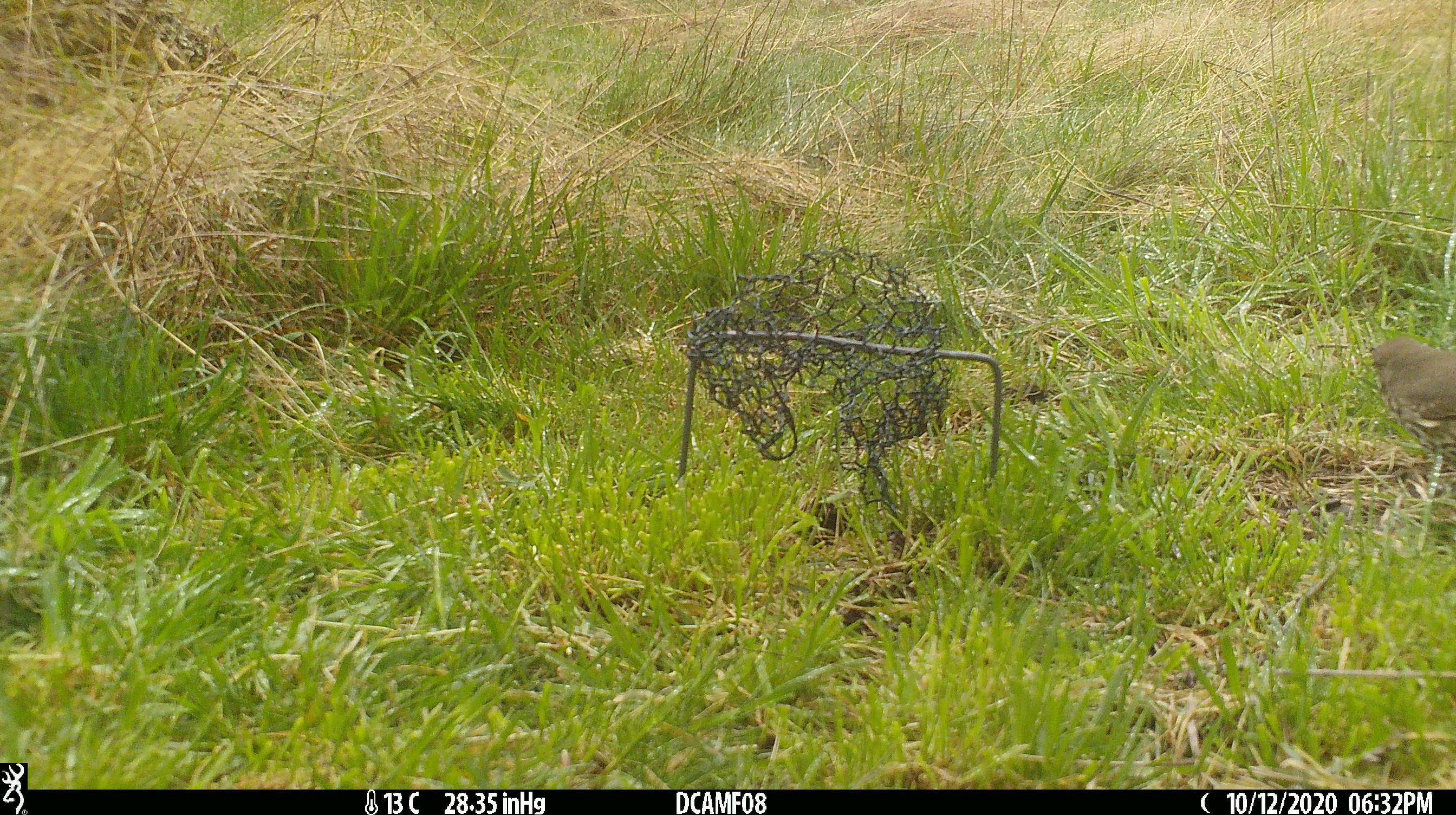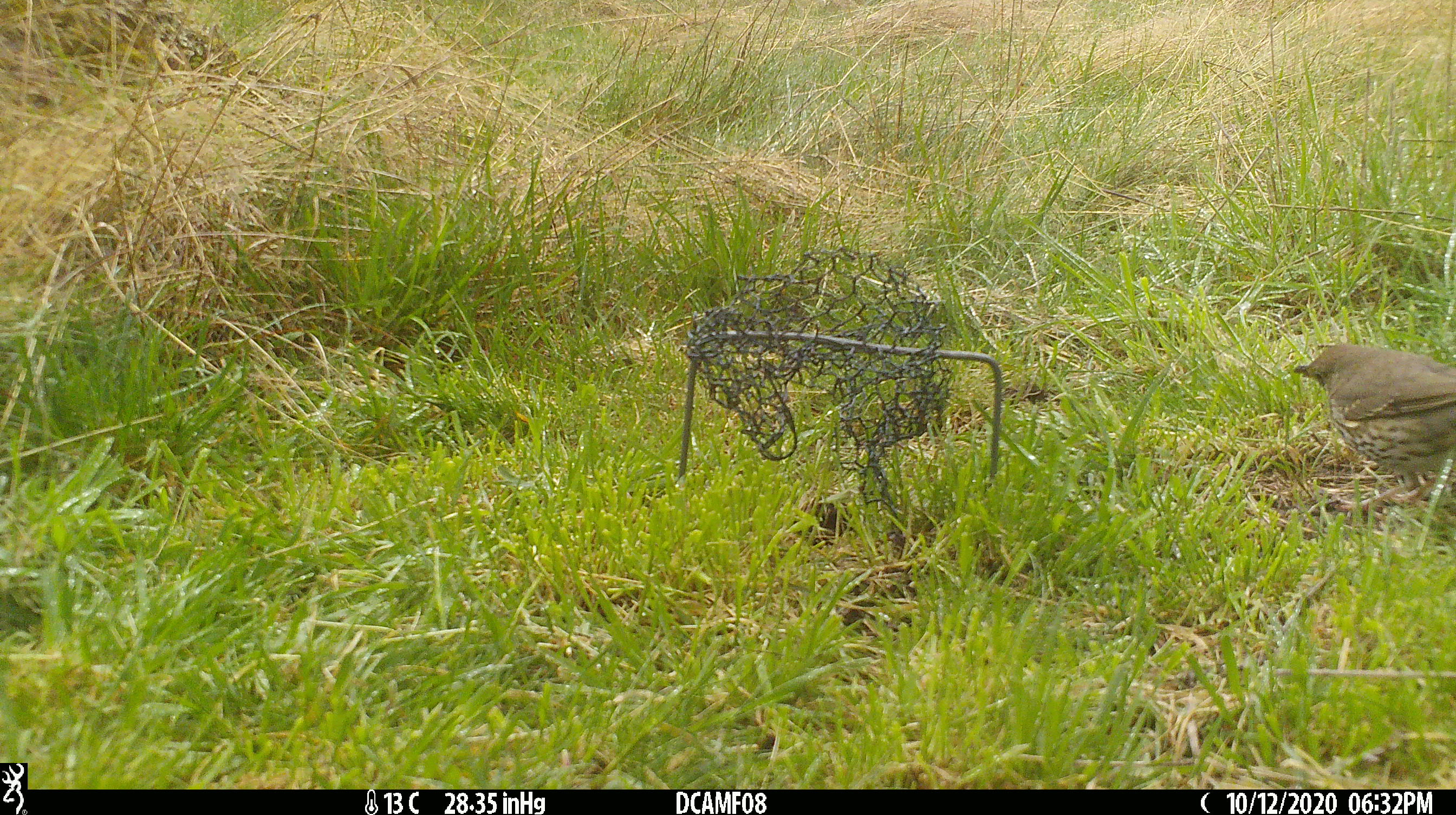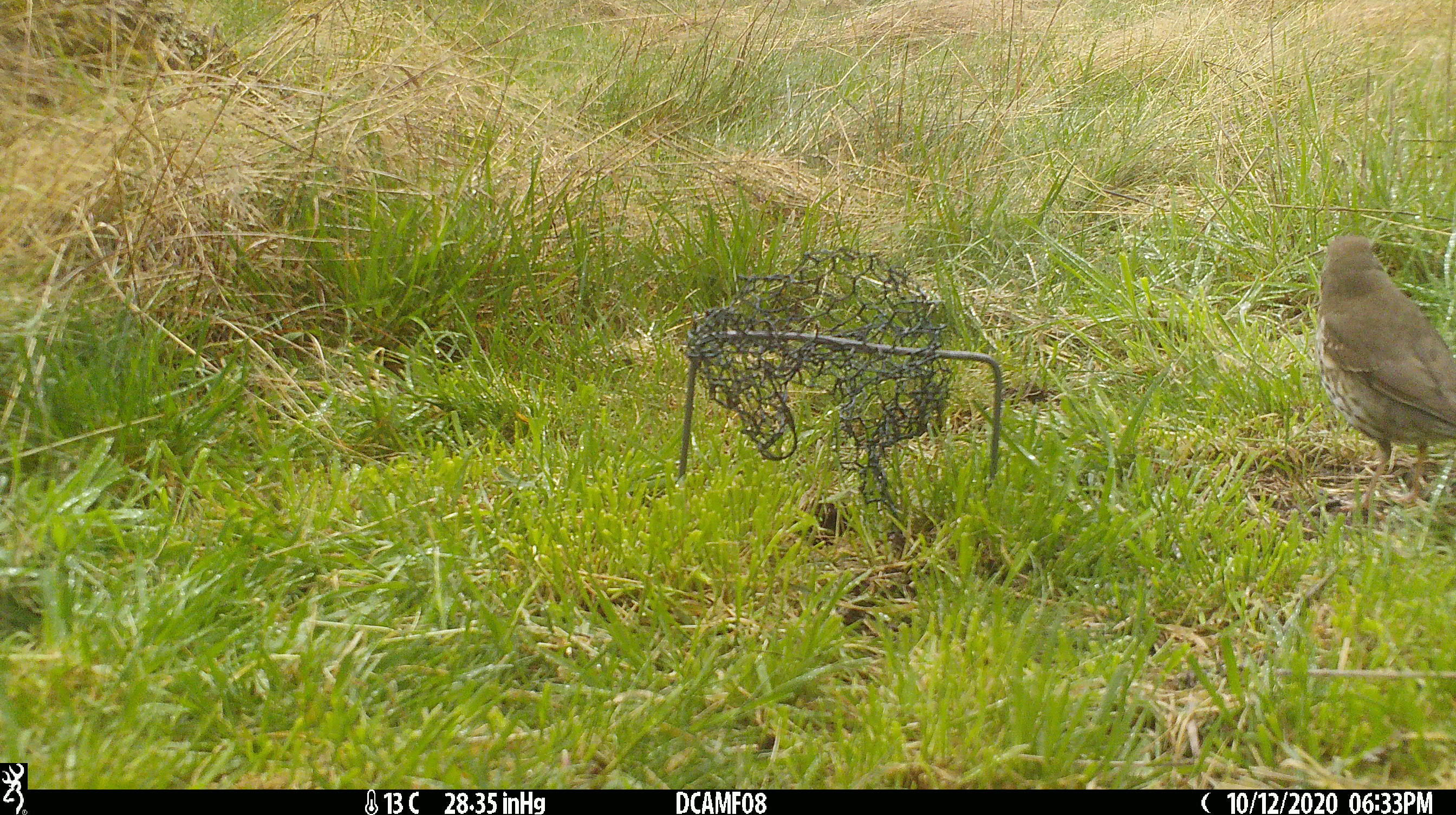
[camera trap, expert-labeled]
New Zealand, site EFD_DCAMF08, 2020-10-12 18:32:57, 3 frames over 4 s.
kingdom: Animalia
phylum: Chordata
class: Aves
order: Passeriformes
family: Turdidae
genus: Turdus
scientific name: Turdus philomelos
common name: song thrush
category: thrush